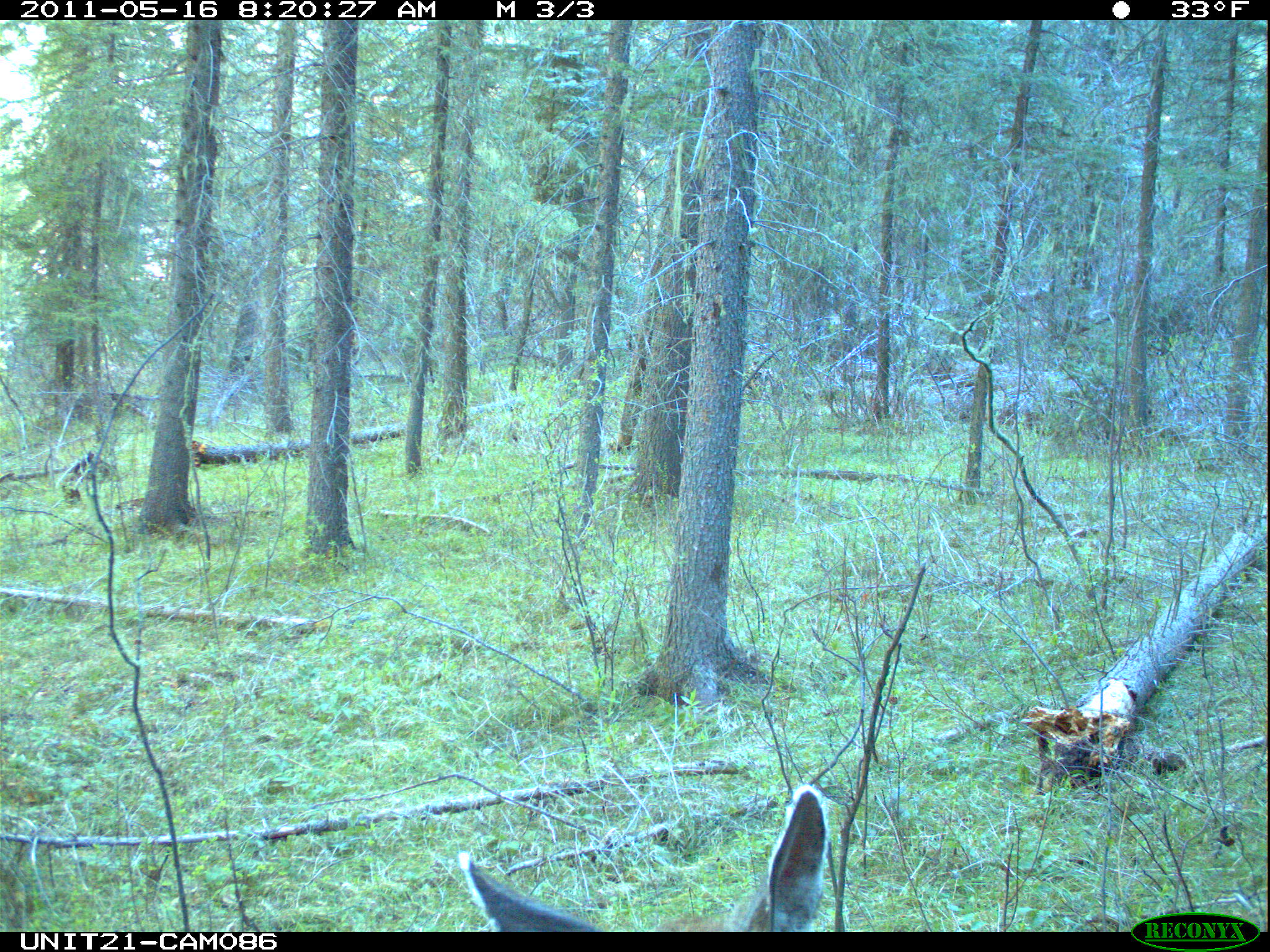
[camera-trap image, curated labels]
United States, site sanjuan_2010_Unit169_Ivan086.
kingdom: Animalia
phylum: Chordata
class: Mammalia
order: Artiodactyla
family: Cervidae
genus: Odocoileus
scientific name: Odocoileus hemionus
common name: mule deer